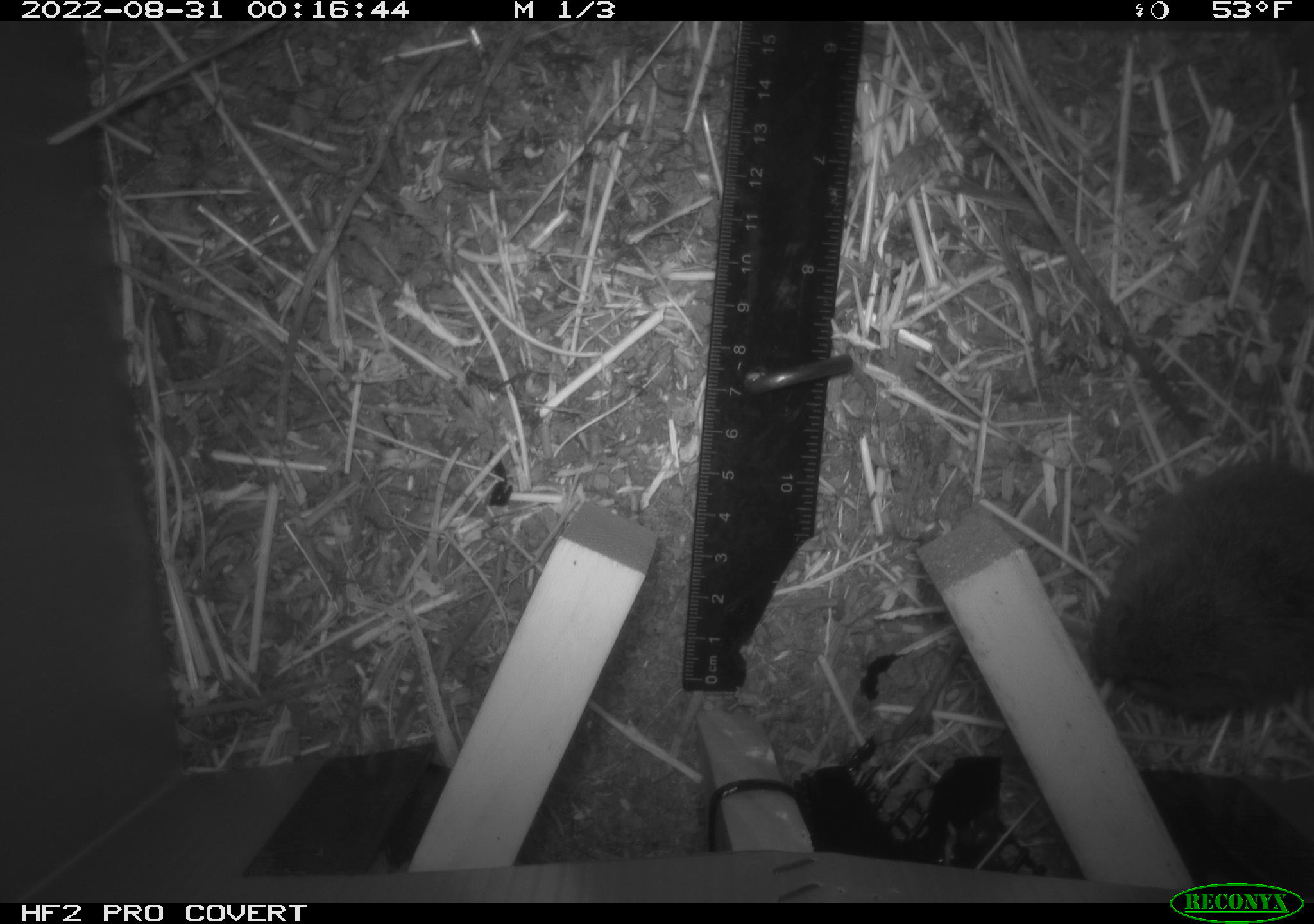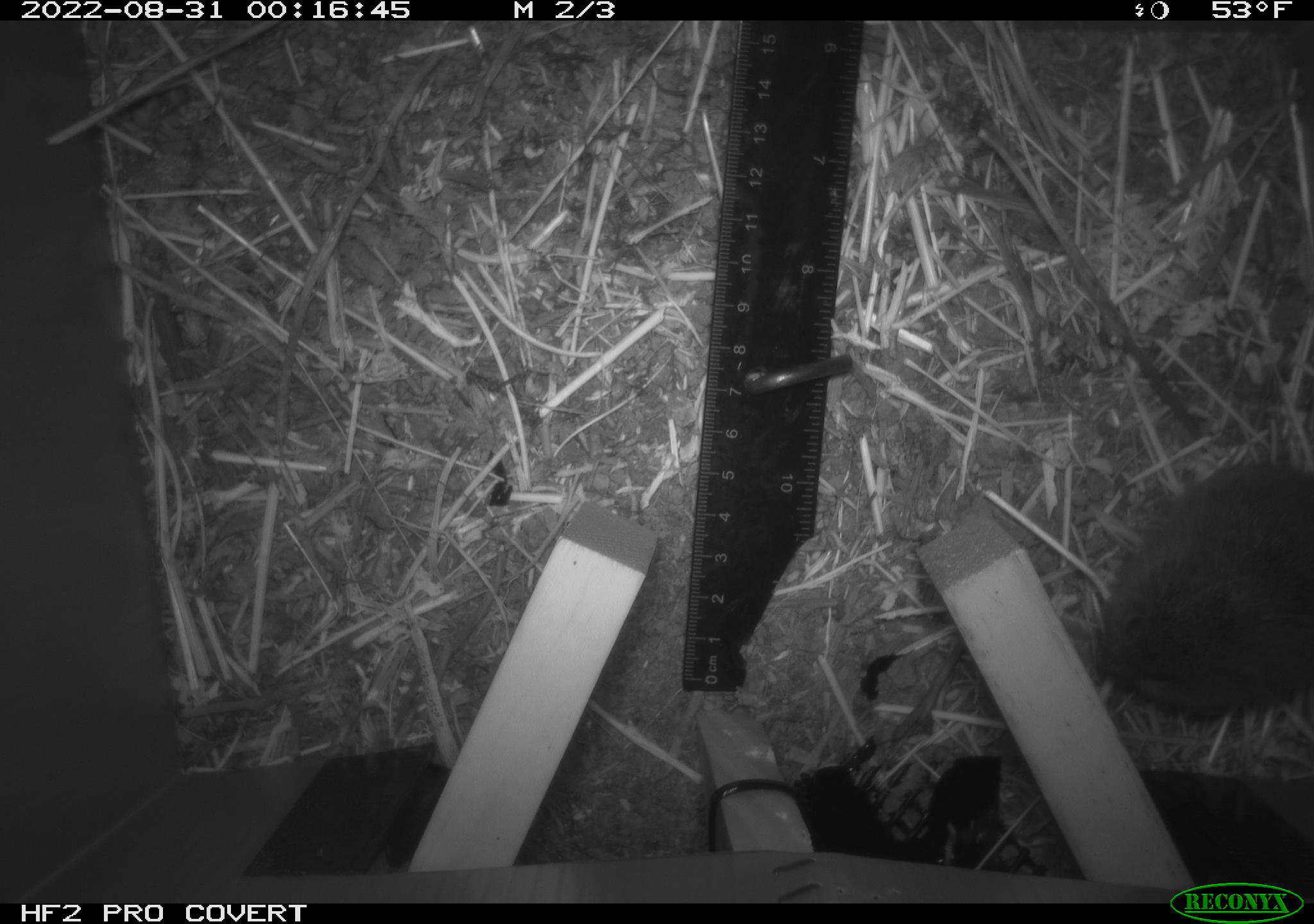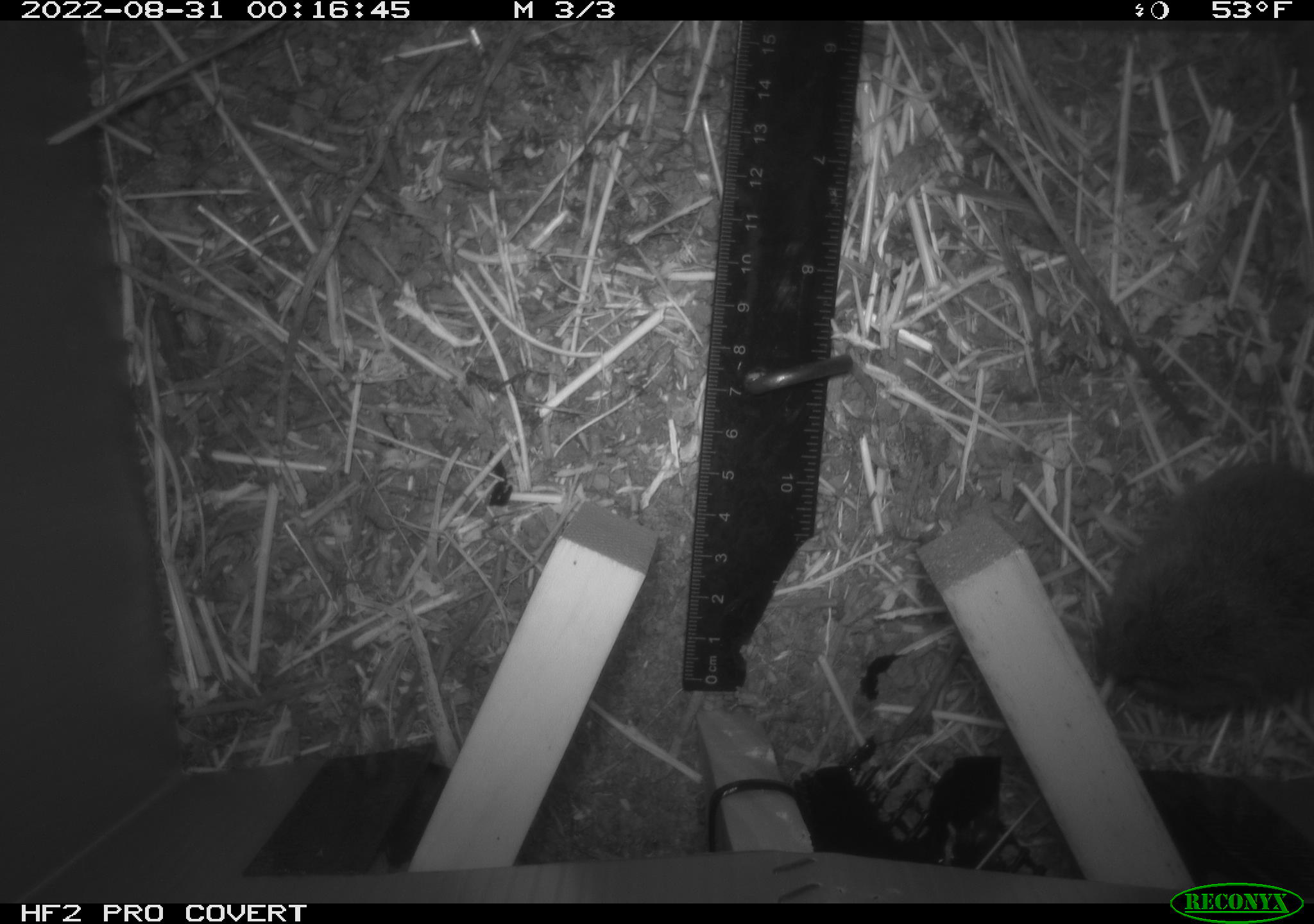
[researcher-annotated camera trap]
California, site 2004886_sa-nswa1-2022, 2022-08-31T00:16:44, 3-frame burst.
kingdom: Animalia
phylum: Chordata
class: Mammalia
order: Rodentia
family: Cricetidae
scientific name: Cricetidae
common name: hamsters, voles, lemmings, and allies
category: cricetidae family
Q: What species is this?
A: Cricetidae family (hamsters, voles, lemmings, and allies) (Cricetidae).